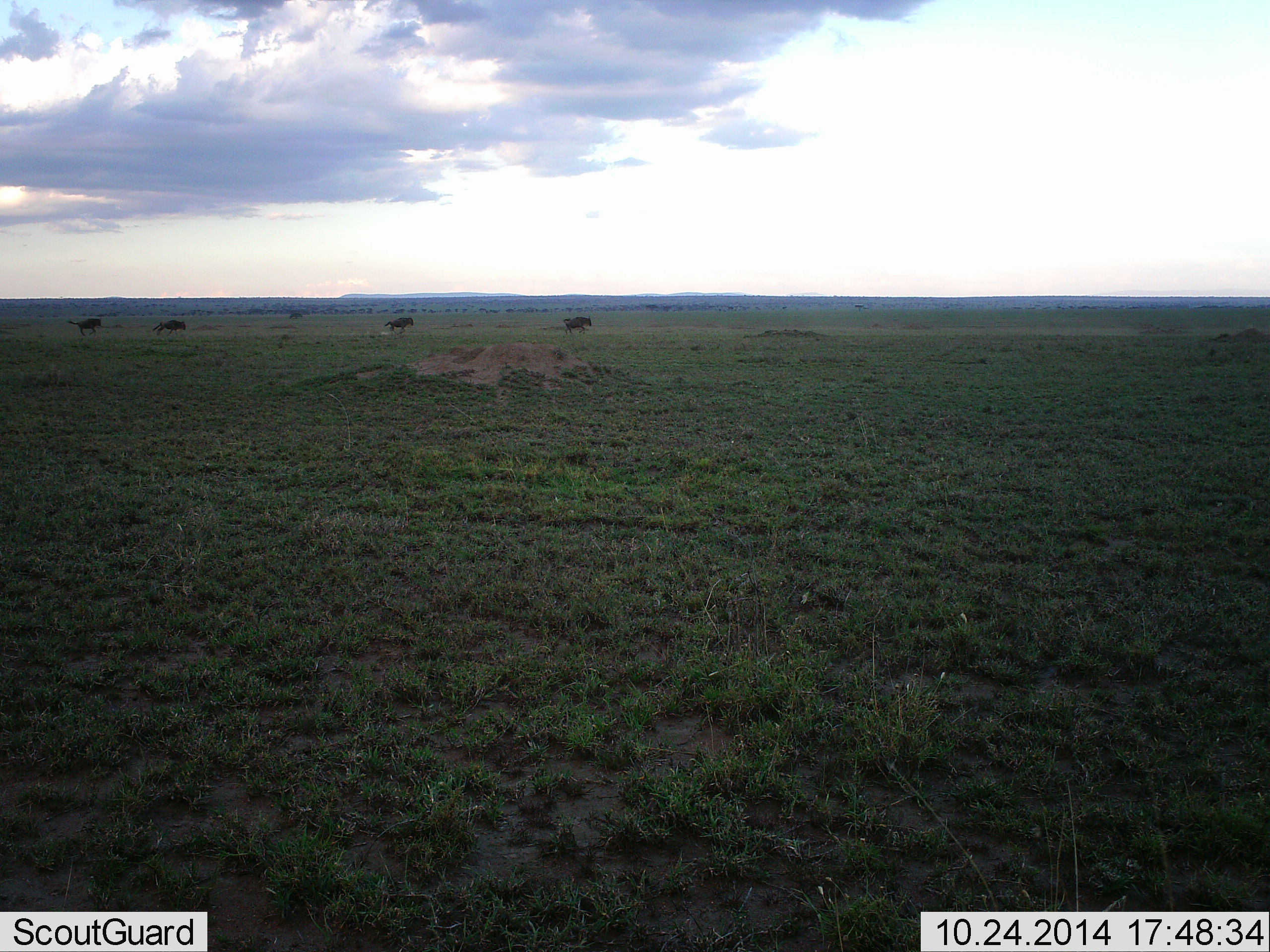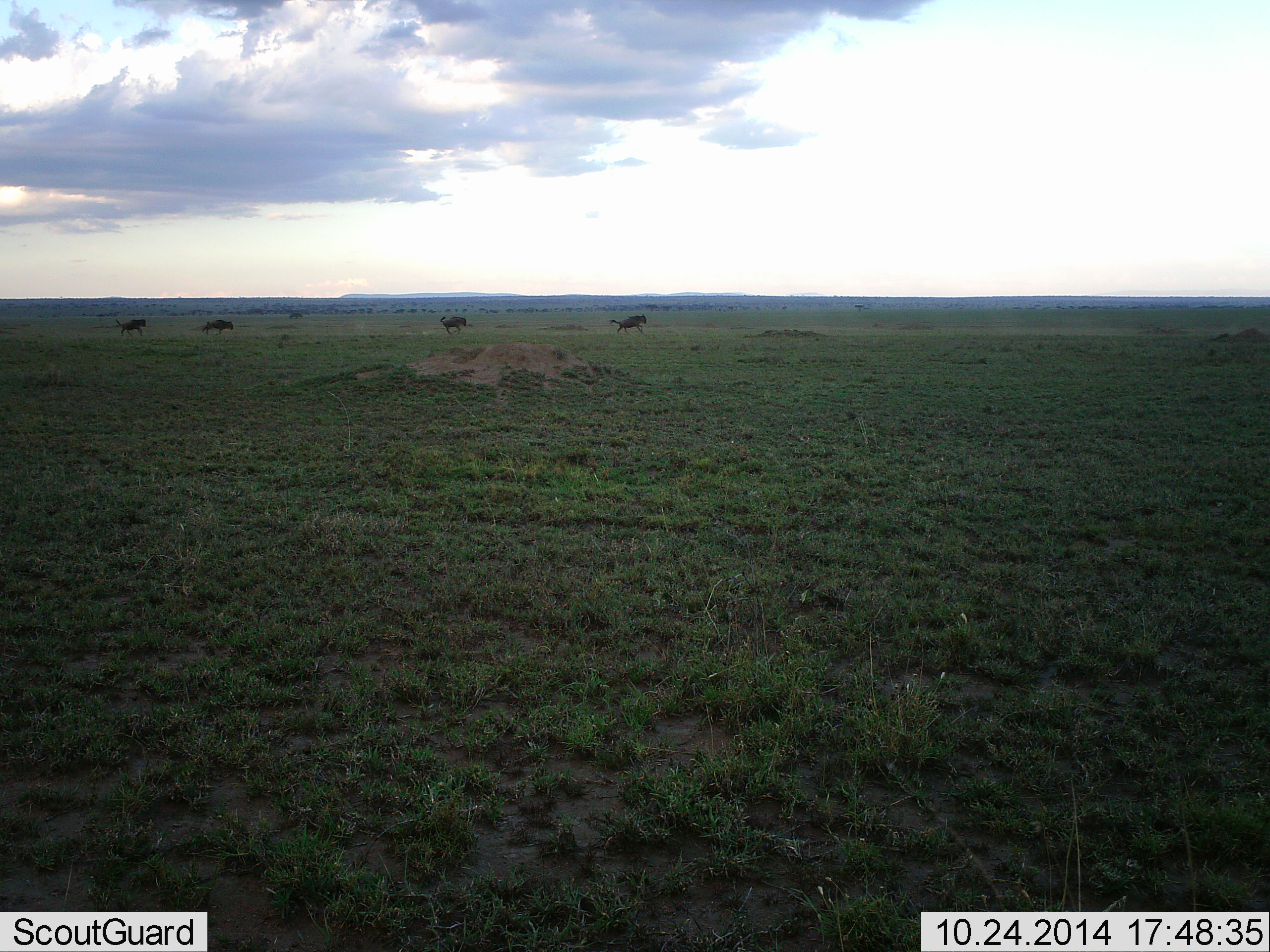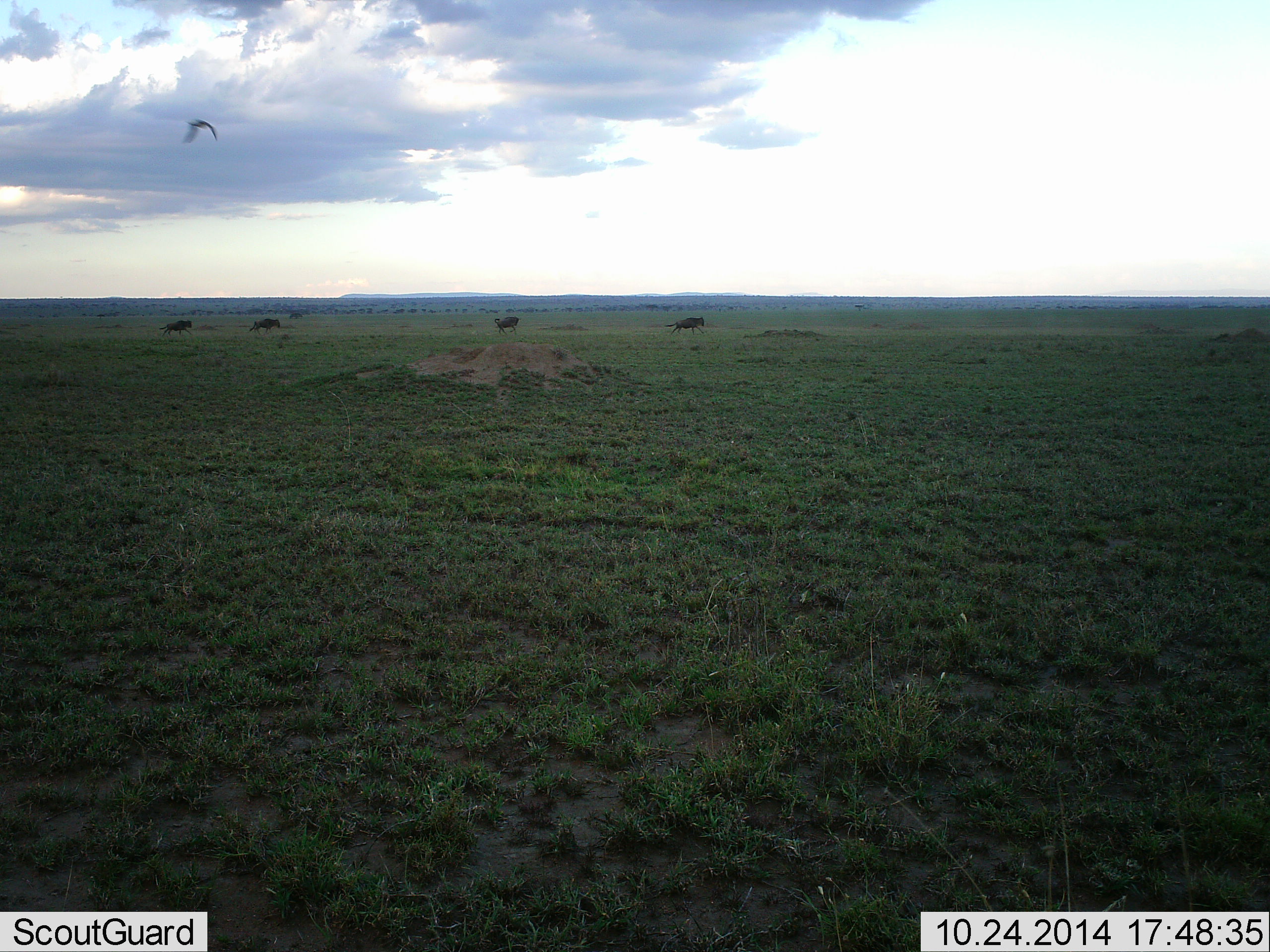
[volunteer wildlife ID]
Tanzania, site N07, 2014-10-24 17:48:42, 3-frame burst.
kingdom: Animalia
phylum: Chordata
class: Aves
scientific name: Aves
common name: bird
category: otherbird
Otherbird (bird) (Aves), count 1. Behavior (volunteer vote fractions): standing 0%, resting 0%, moving 100%, interacting 0%. Young present (vote fraction): 0%. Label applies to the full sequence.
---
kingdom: Animalia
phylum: Chordata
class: Mammalia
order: Artiodactyla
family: Bovidae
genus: Connochaetes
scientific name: Connochaetes taurinus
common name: blue wildebeest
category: wildebeest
Wildebeest (blue wildebeest) (Connochaetes taurinus), count 4. Behavior (volunteer vote fractions): standing 0%, resting 0%, moving 100%, interacting 8%. Young present (vote fraction): 0%. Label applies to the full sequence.